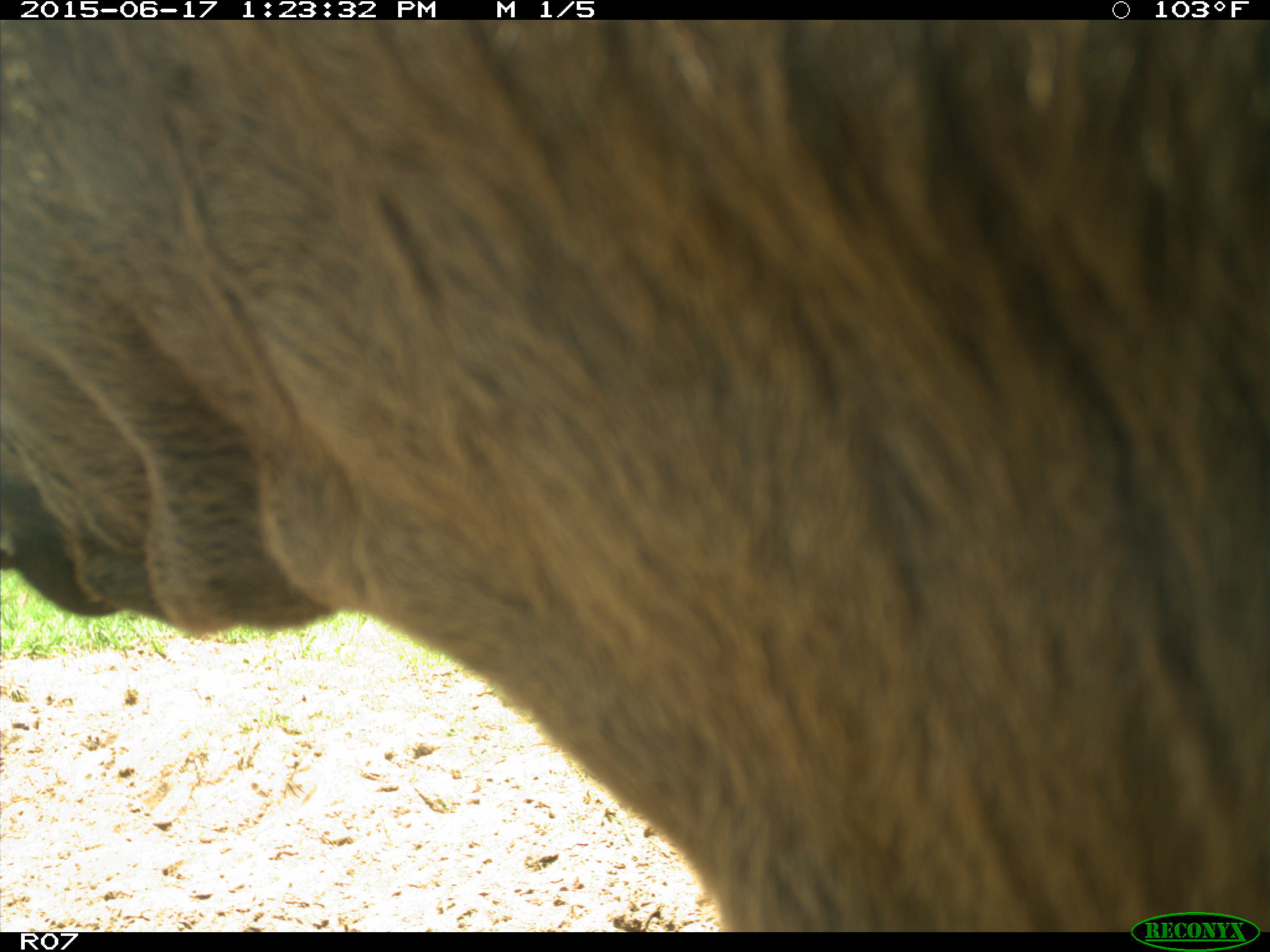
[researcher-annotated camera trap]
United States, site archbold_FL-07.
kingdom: Animalia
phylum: Chordata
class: Mammalia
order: Artiodactyla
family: Bovidae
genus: Bos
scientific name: Bos taurus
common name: domestic cow